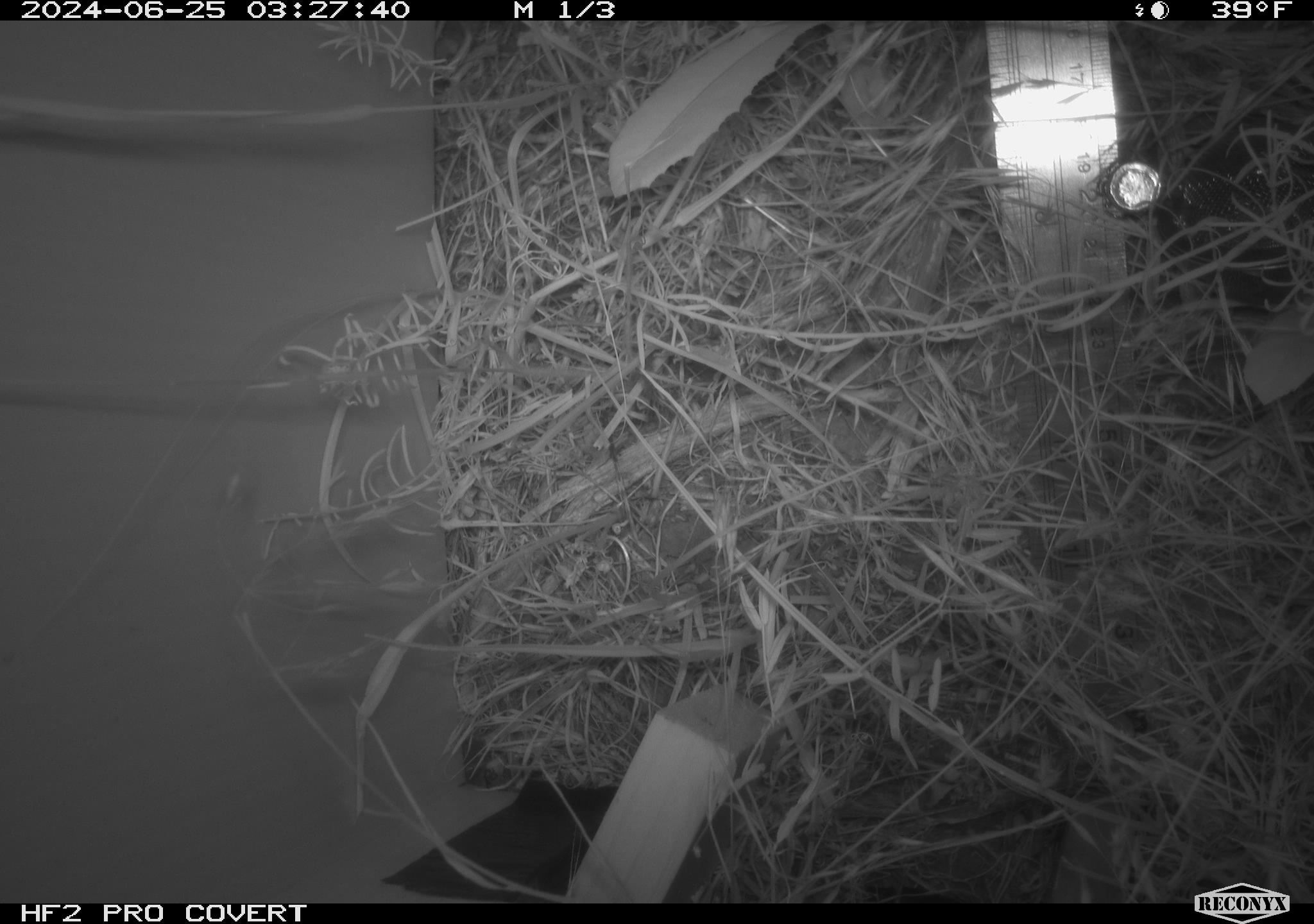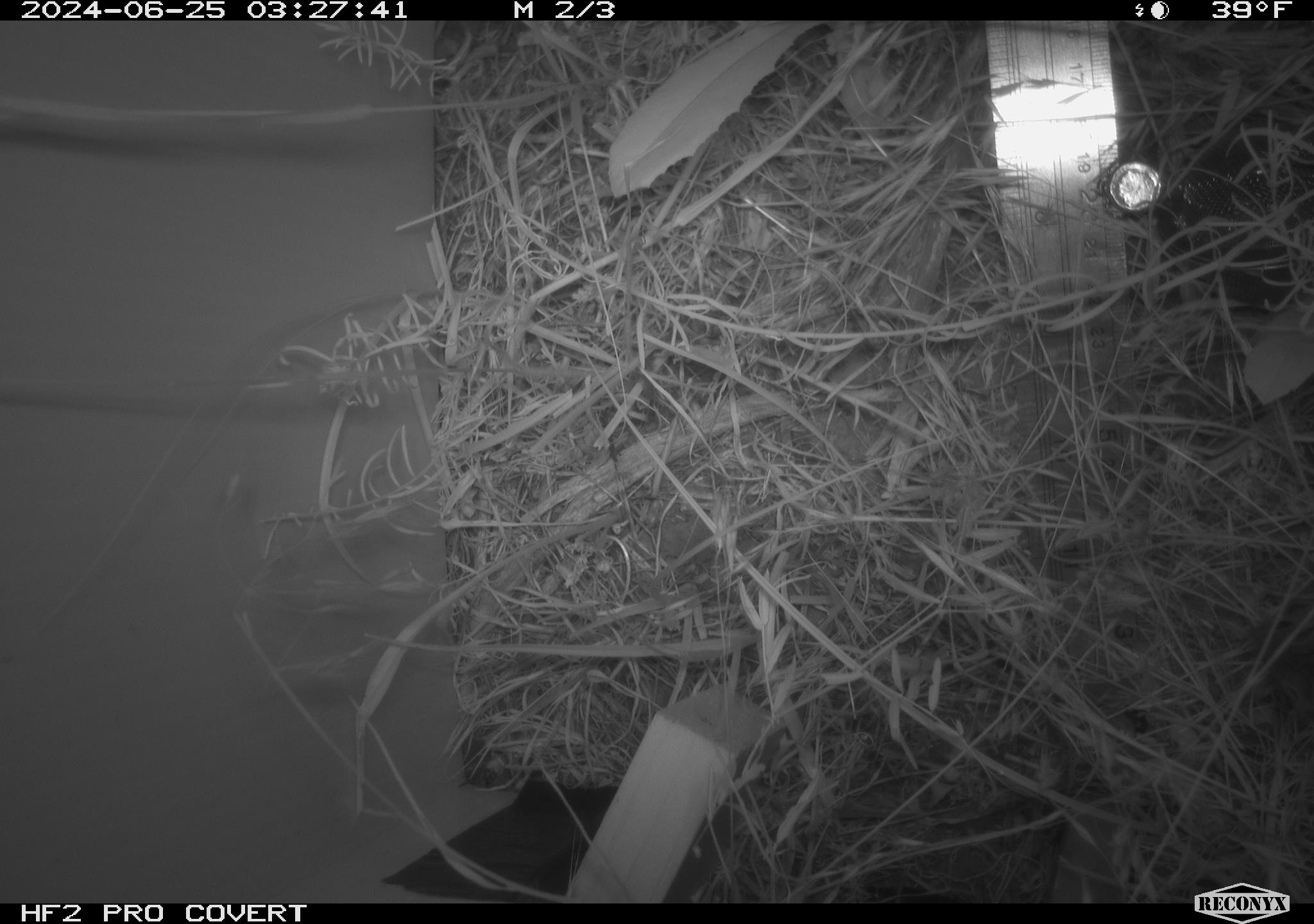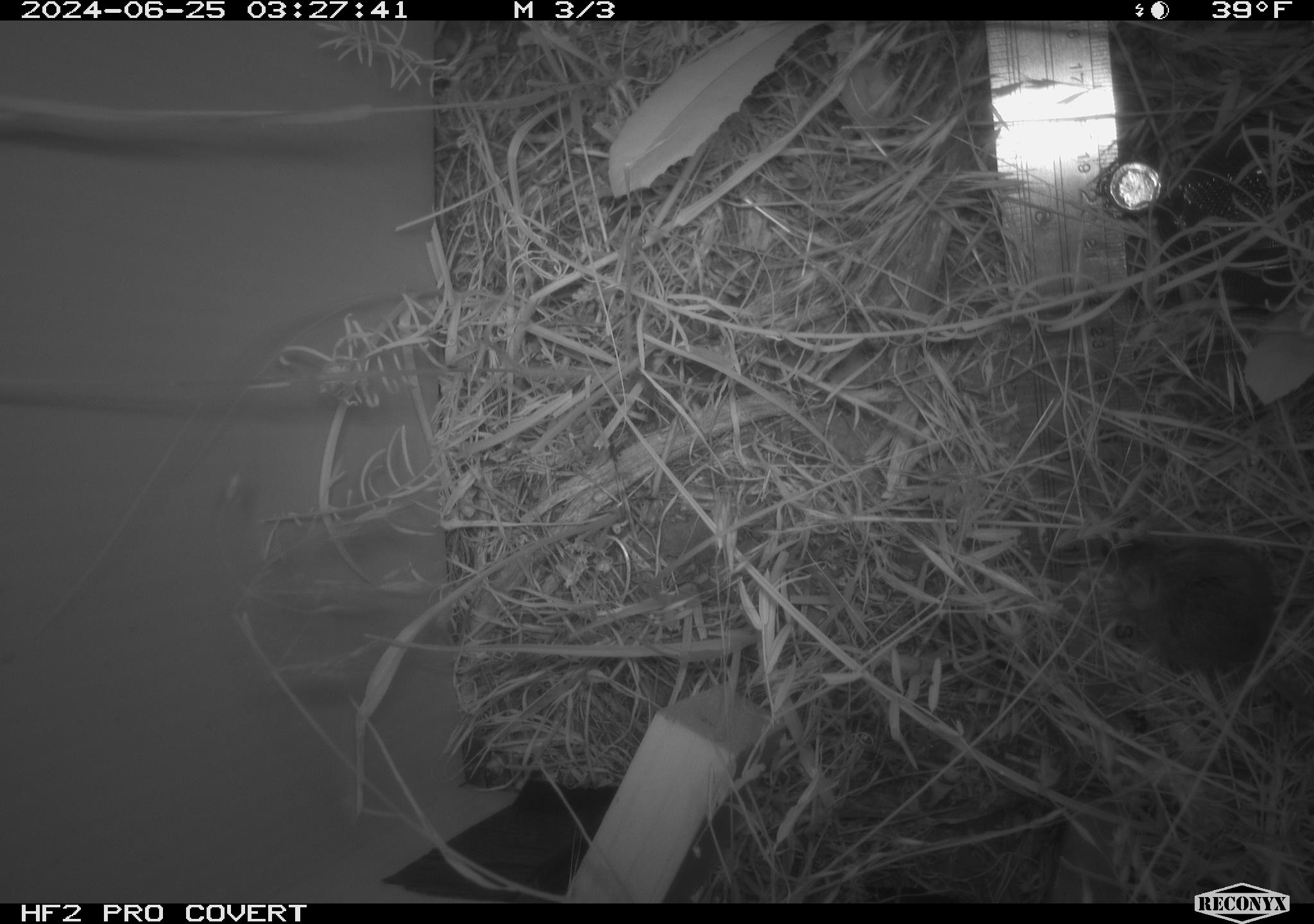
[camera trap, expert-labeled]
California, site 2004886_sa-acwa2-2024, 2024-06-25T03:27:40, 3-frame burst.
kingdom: Animalia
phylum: Chordata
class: Mammalia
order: Rodentia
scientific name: Rodentia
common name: mouse species